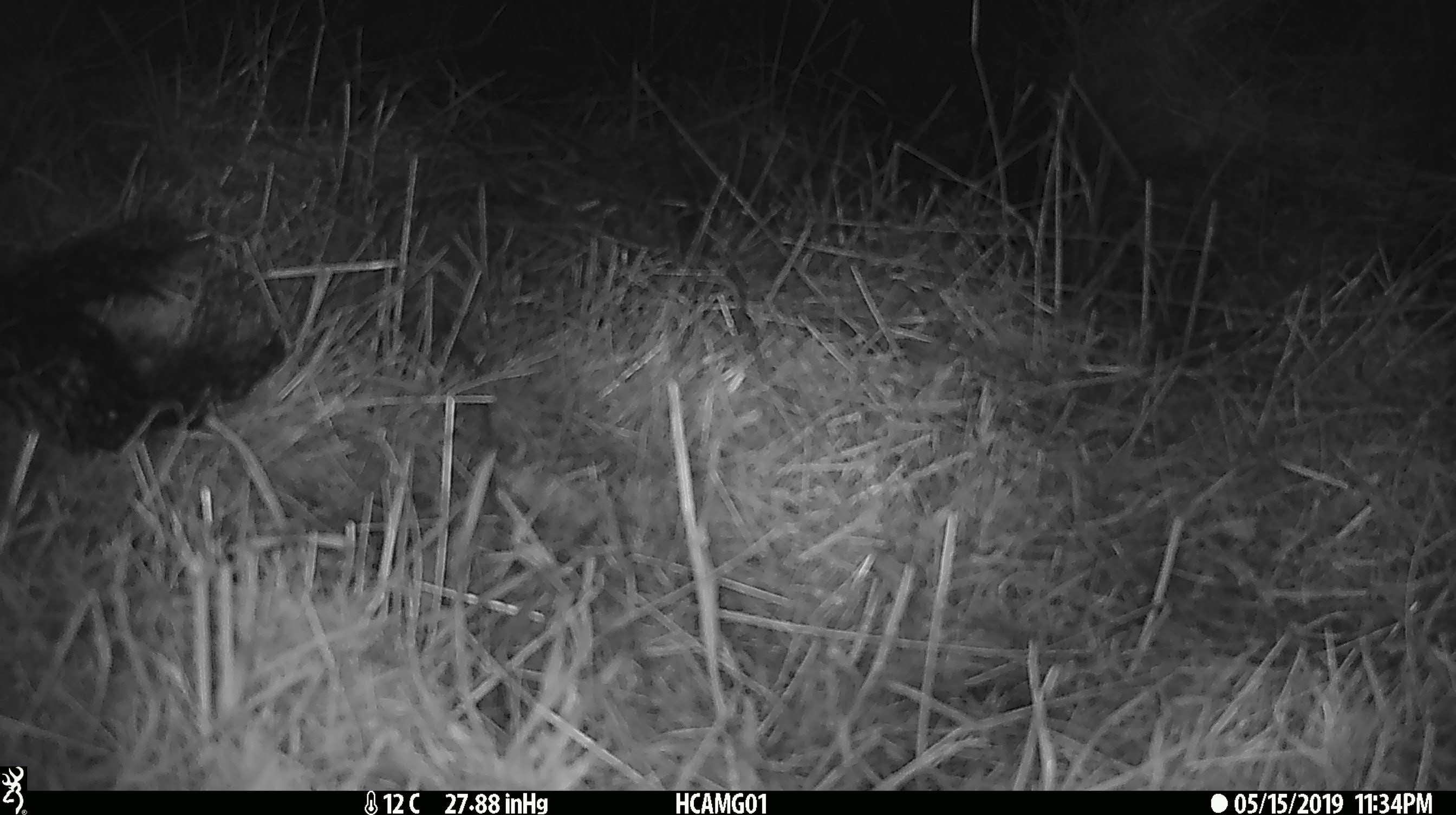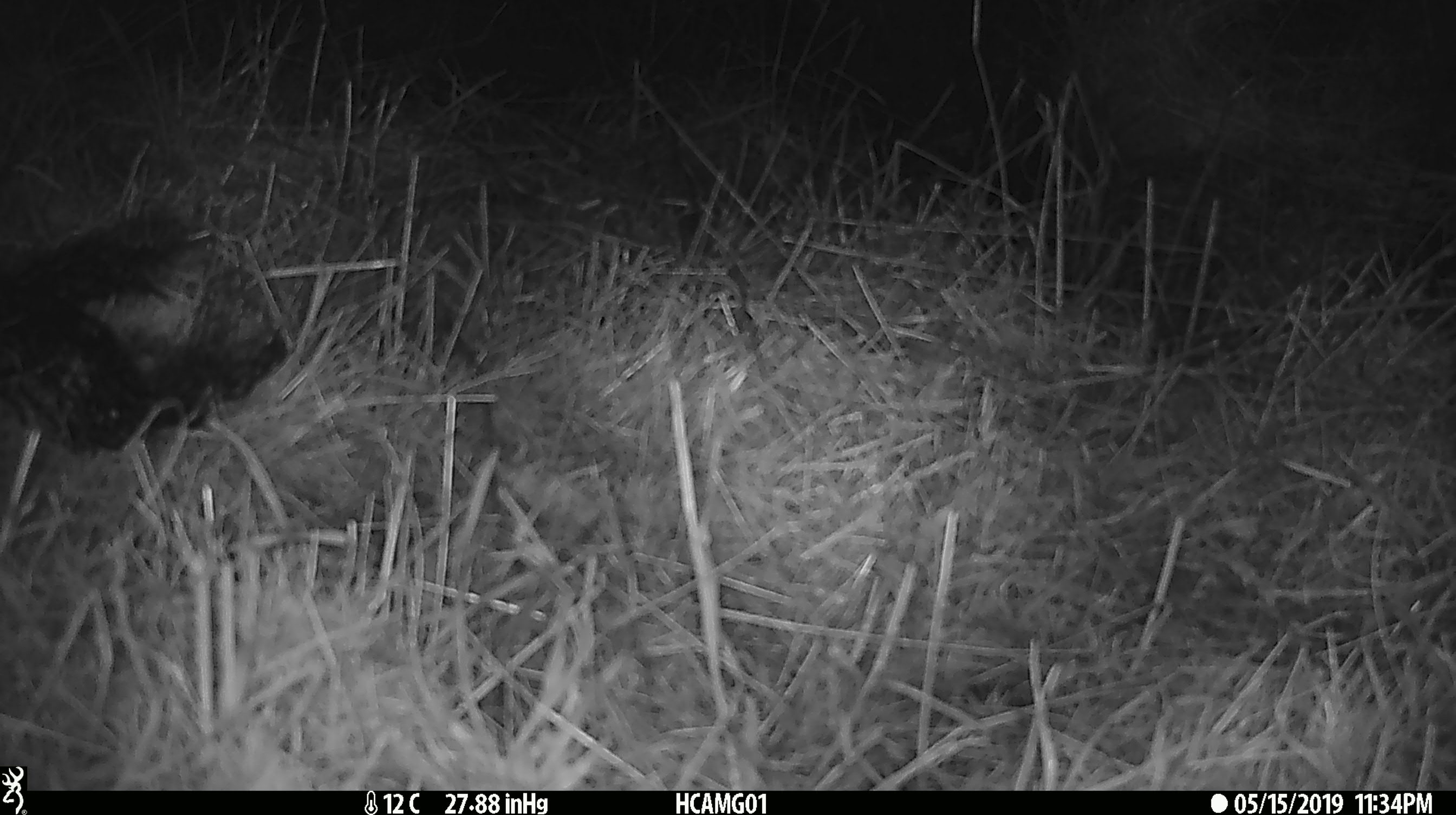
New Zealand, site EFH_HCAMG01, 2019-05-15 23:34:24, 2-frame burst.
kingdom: Animalia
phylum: Chordata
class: Mammalia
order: Artiodactyla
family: Bovidae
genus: Bos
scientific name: Bos taurus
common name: domestic cow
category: cow